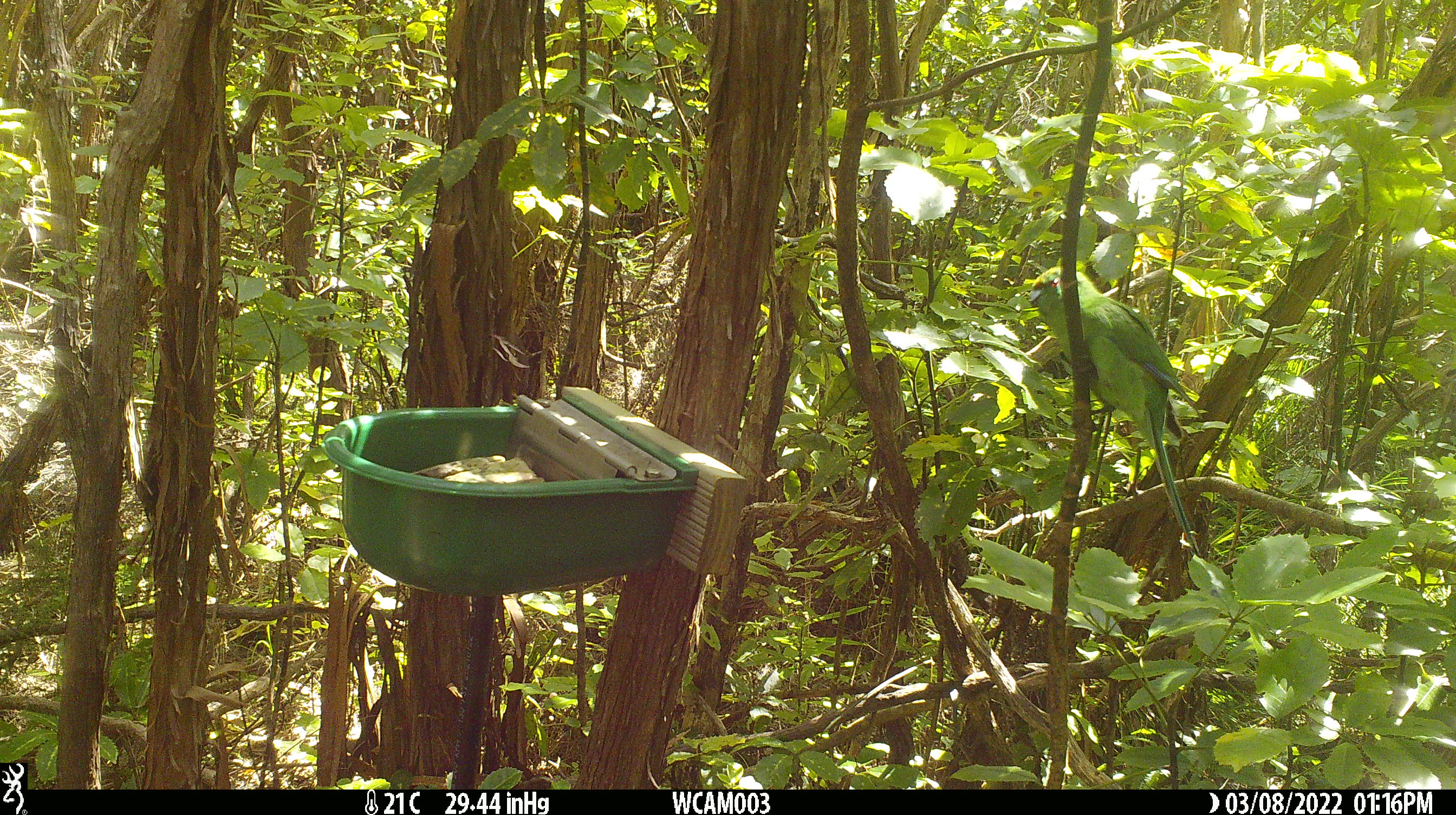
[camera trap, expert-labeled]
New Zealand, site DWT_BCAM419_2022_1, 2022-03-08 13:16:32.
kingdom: Animalia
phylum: Chordata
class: Aves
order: Psittaciformes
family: Psittaculidae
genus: Cyanoramphus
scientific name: Cyanoramphus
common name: parakeet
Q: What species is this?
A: Parakeet (Cyanoramphus).